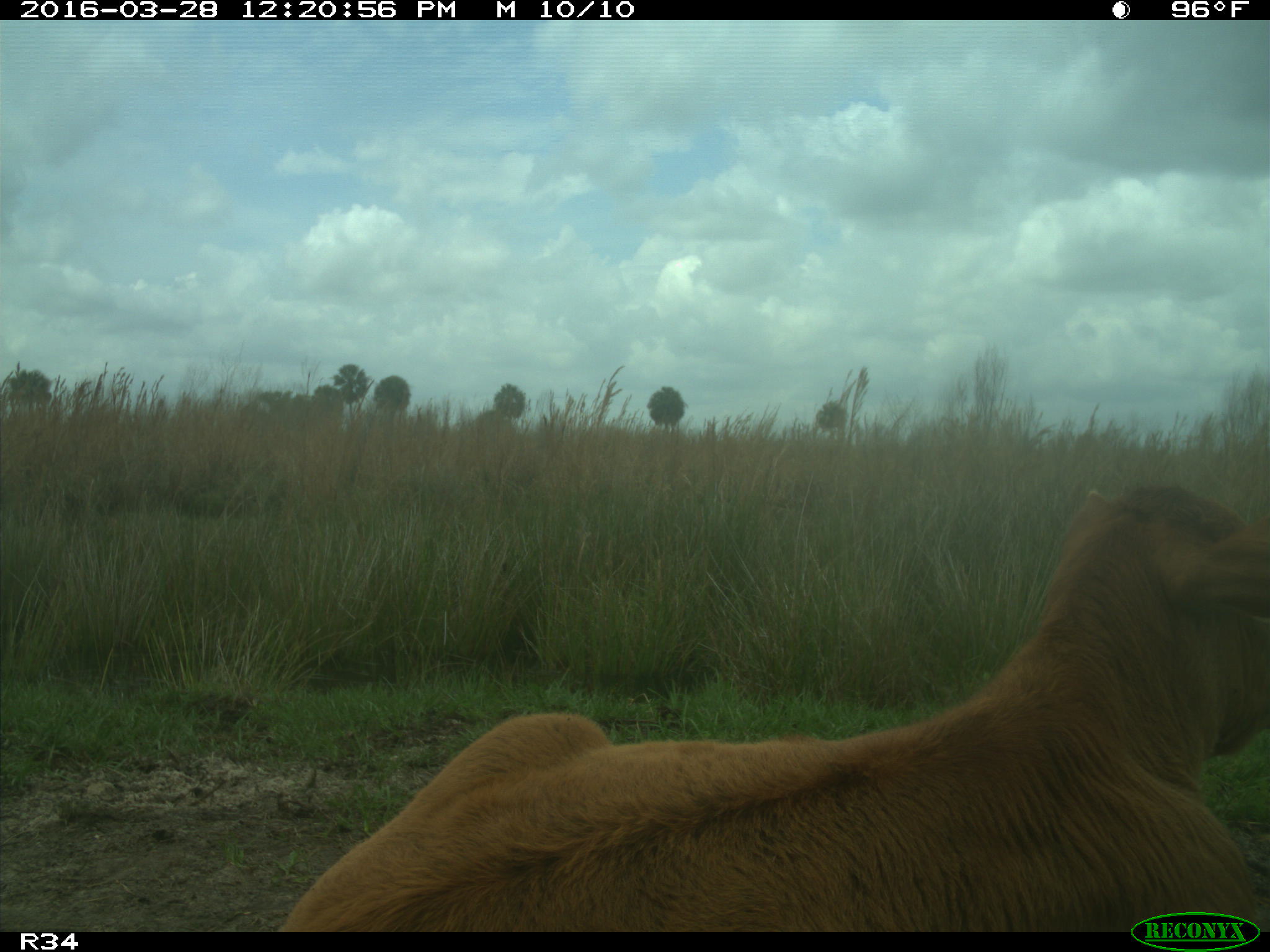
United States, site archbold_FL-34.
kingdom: Animalia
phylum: Chordata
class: Mammalia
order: Artiodactyla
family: Bovidae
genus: Bos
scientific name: Bos taurus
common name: domestic cow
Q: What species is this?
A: Bos taurus (domestic cow).